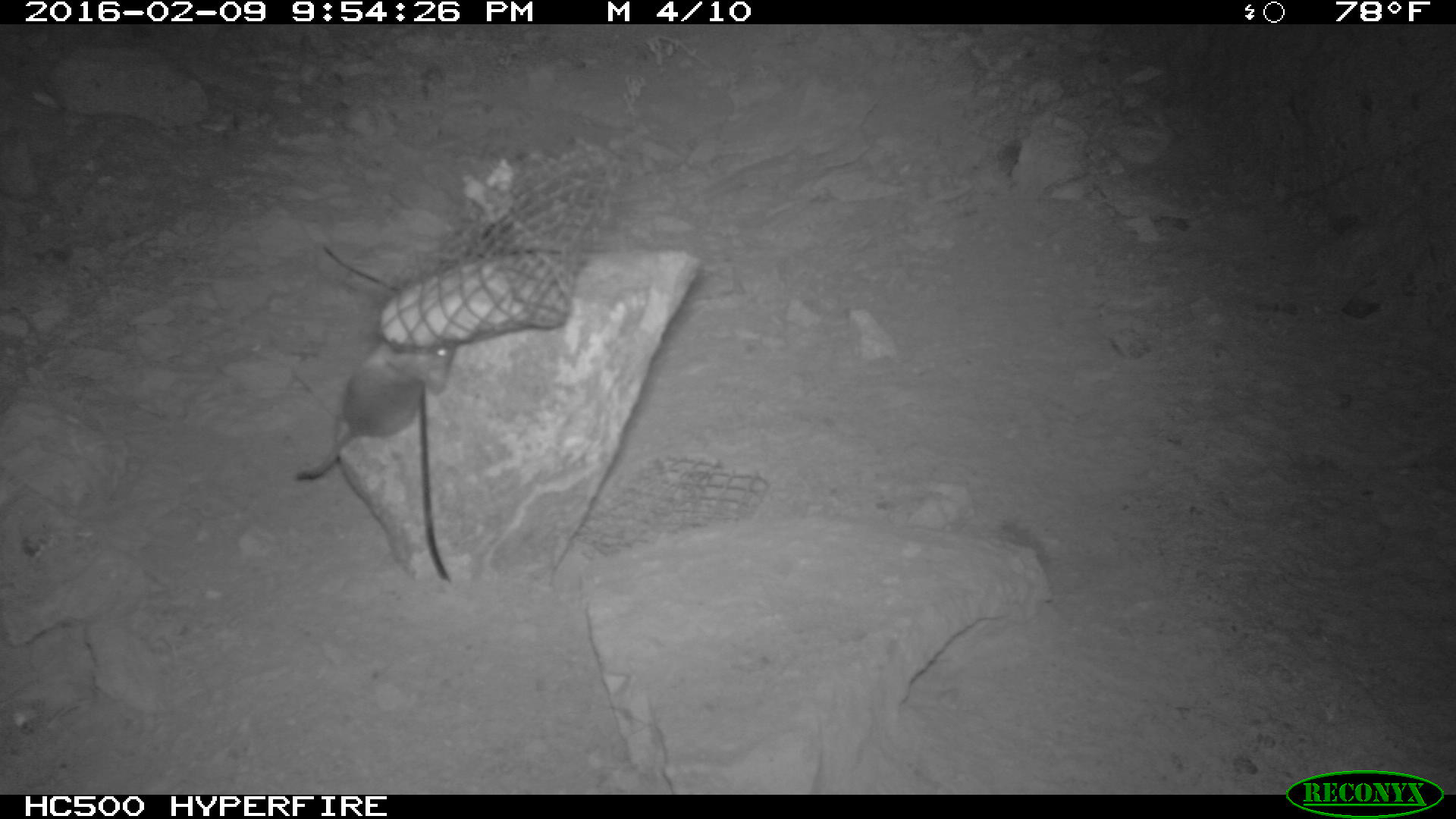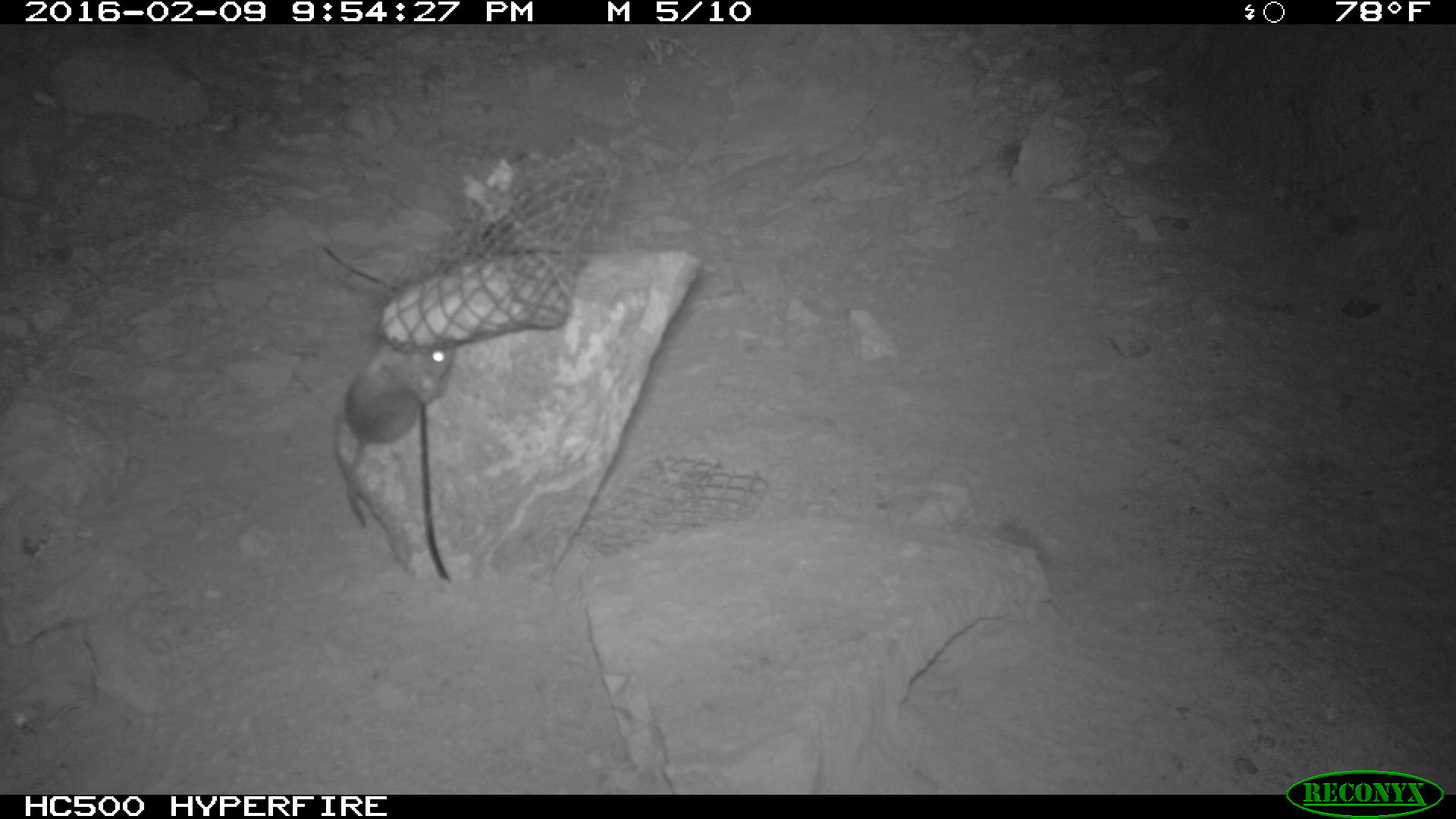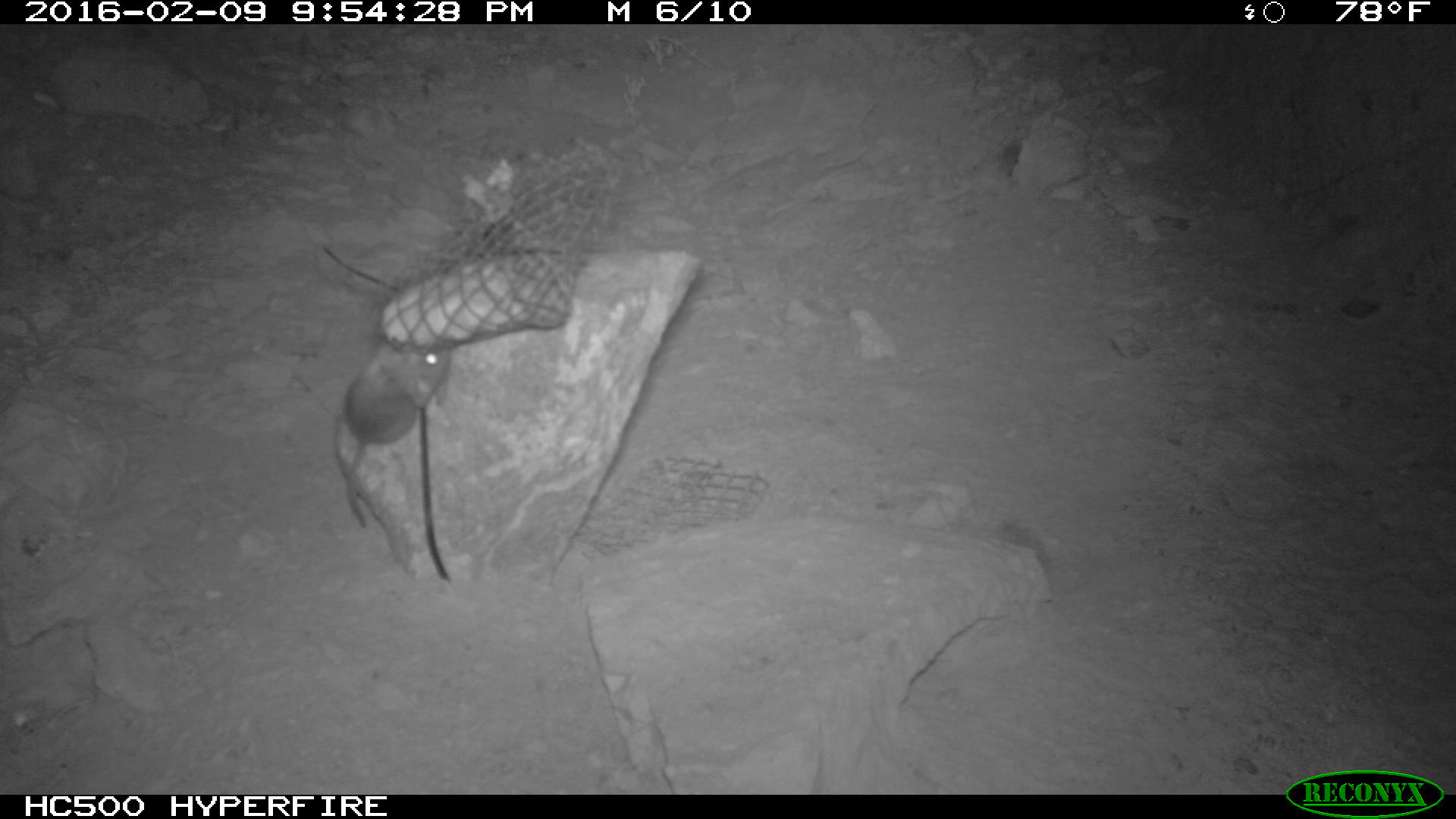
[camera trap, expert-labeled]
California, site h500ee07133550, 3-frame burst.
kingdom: Animalia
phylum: Chordata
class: Mammalia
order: Rodentia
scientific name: Rodentia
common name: rodent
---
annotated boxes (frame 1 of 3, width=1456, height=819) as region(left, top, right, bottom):
rodent: region(293, 337, 453, 479)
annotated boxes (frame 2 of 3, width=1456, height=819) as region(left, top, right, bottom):
rodent: region(336, 342, 455, 526)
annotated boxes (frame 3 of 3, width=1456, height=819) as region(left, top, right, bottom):
rodent: region(338, 347, 451, 529)